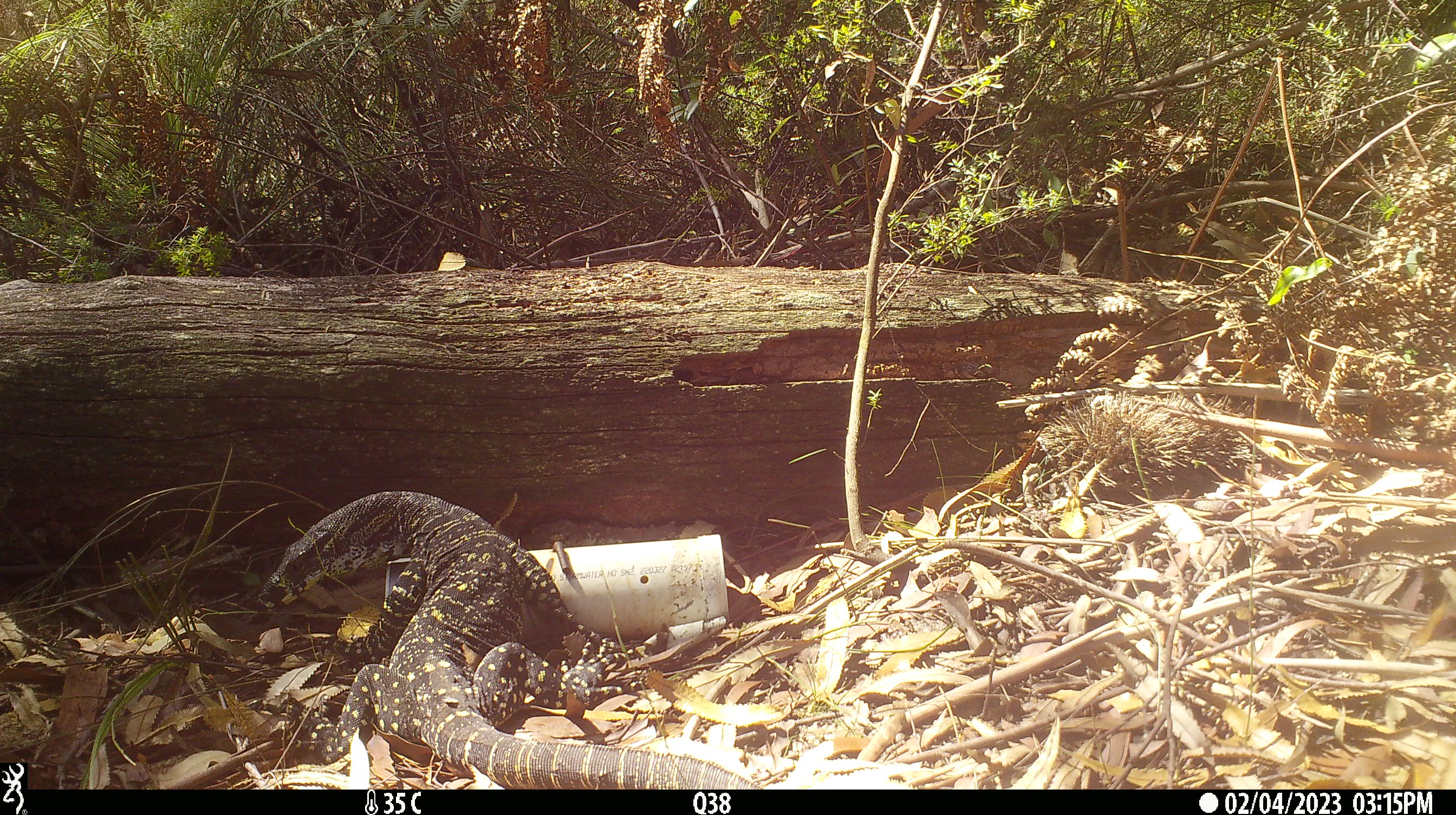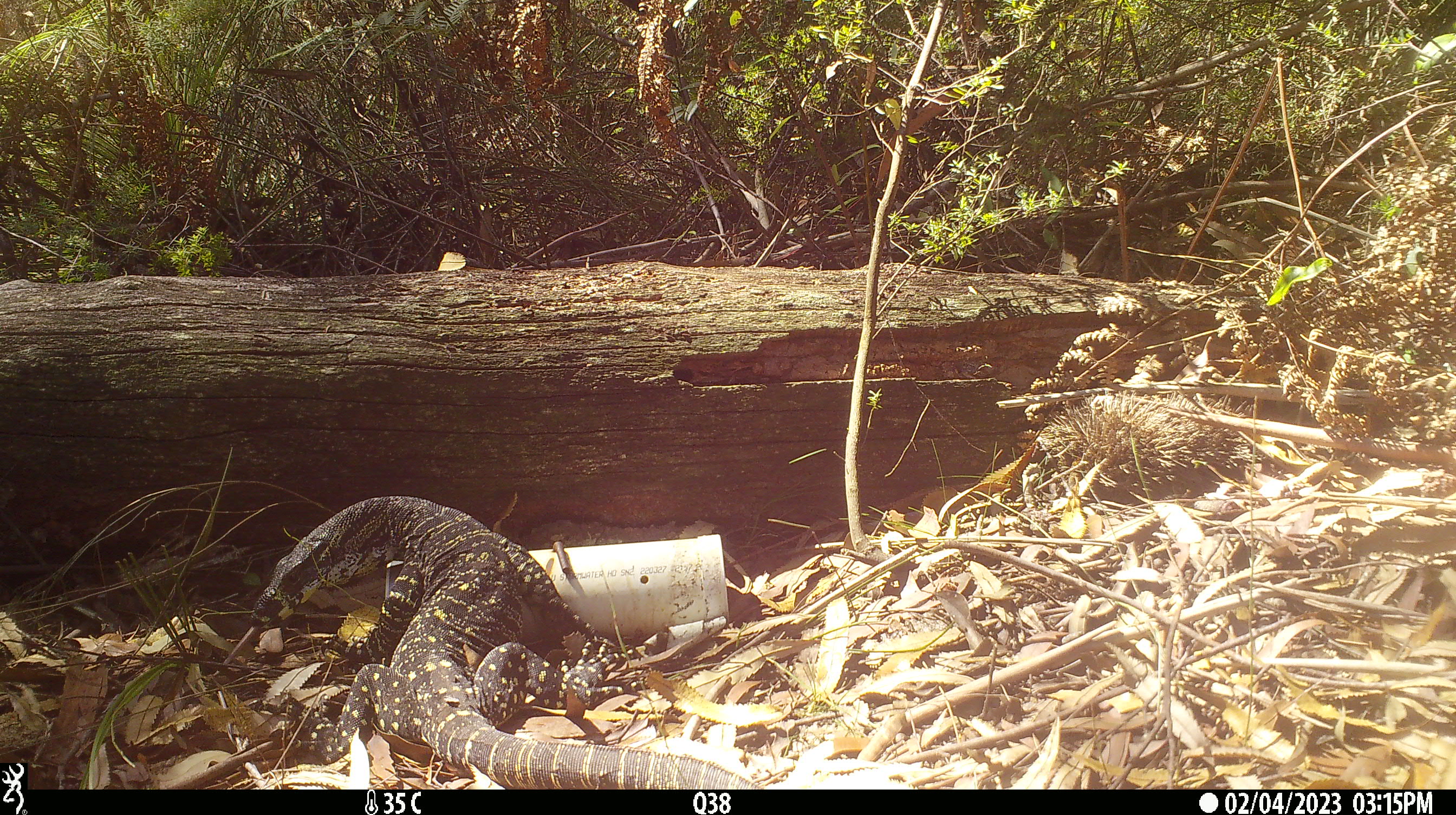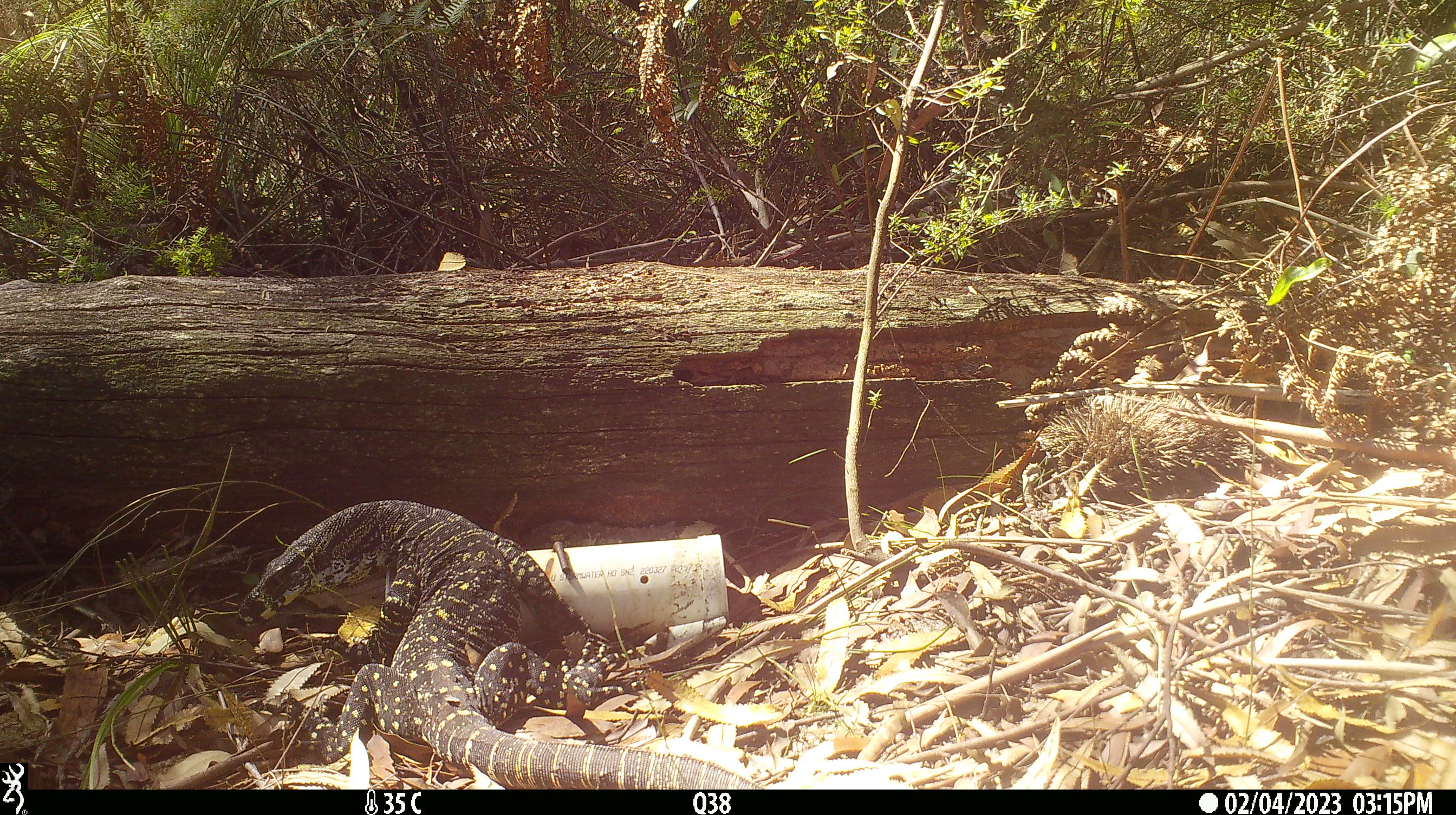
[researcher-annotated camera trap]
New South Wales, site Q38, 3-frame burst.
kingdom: Animalia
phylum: Chordata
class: Reptilia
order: Squamata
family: Varanidae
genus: Varanus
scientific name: Varanus varius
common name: lace monitor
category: goanna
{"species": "goanna (lace monitor) (Varanus varius)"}